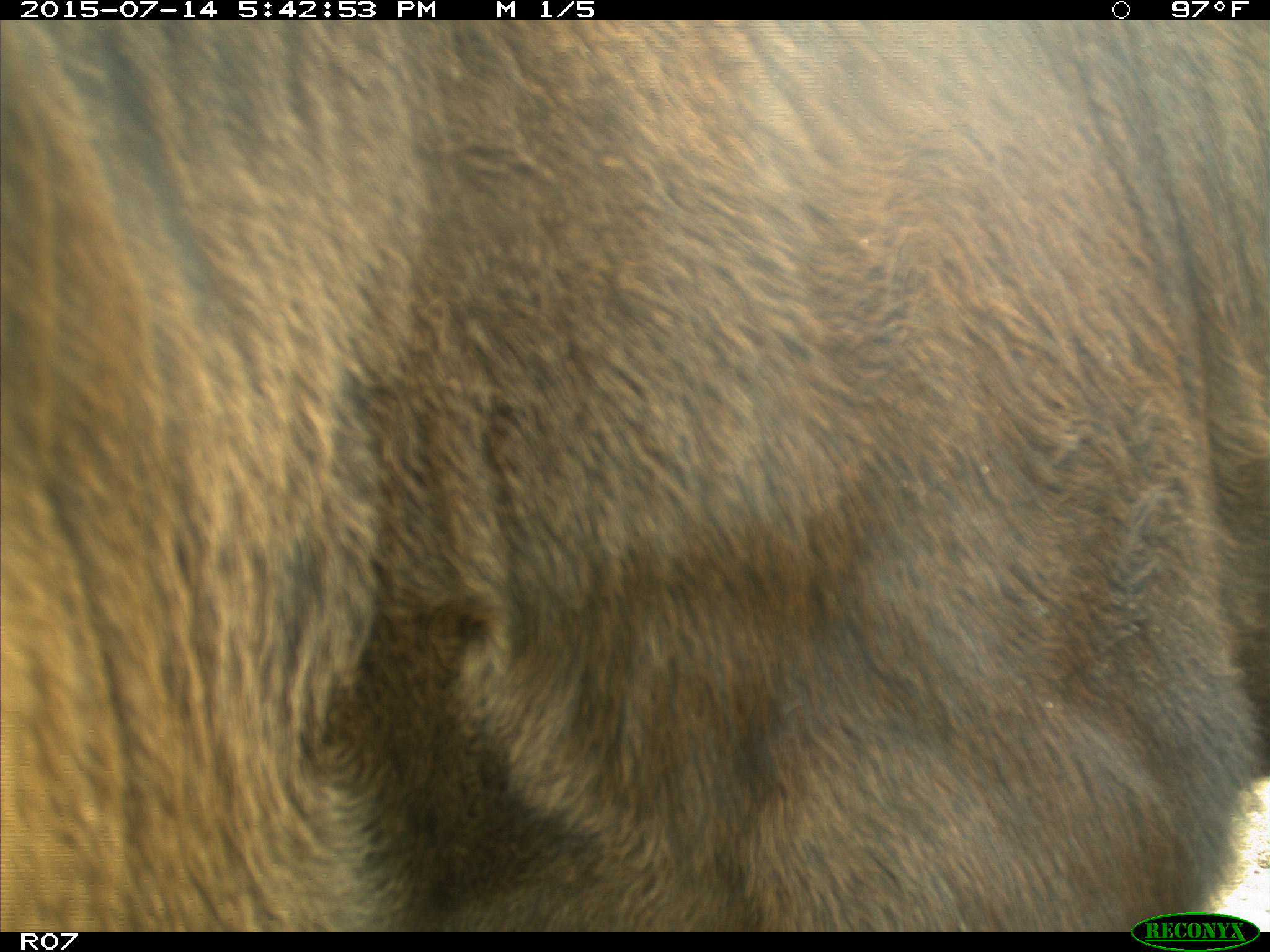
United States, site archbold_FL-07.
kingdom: Animalia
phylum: Chordata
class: Mammalia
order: Artiodactyla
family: Bovidae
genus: Bos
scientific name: Bos taurus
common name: domestic cow